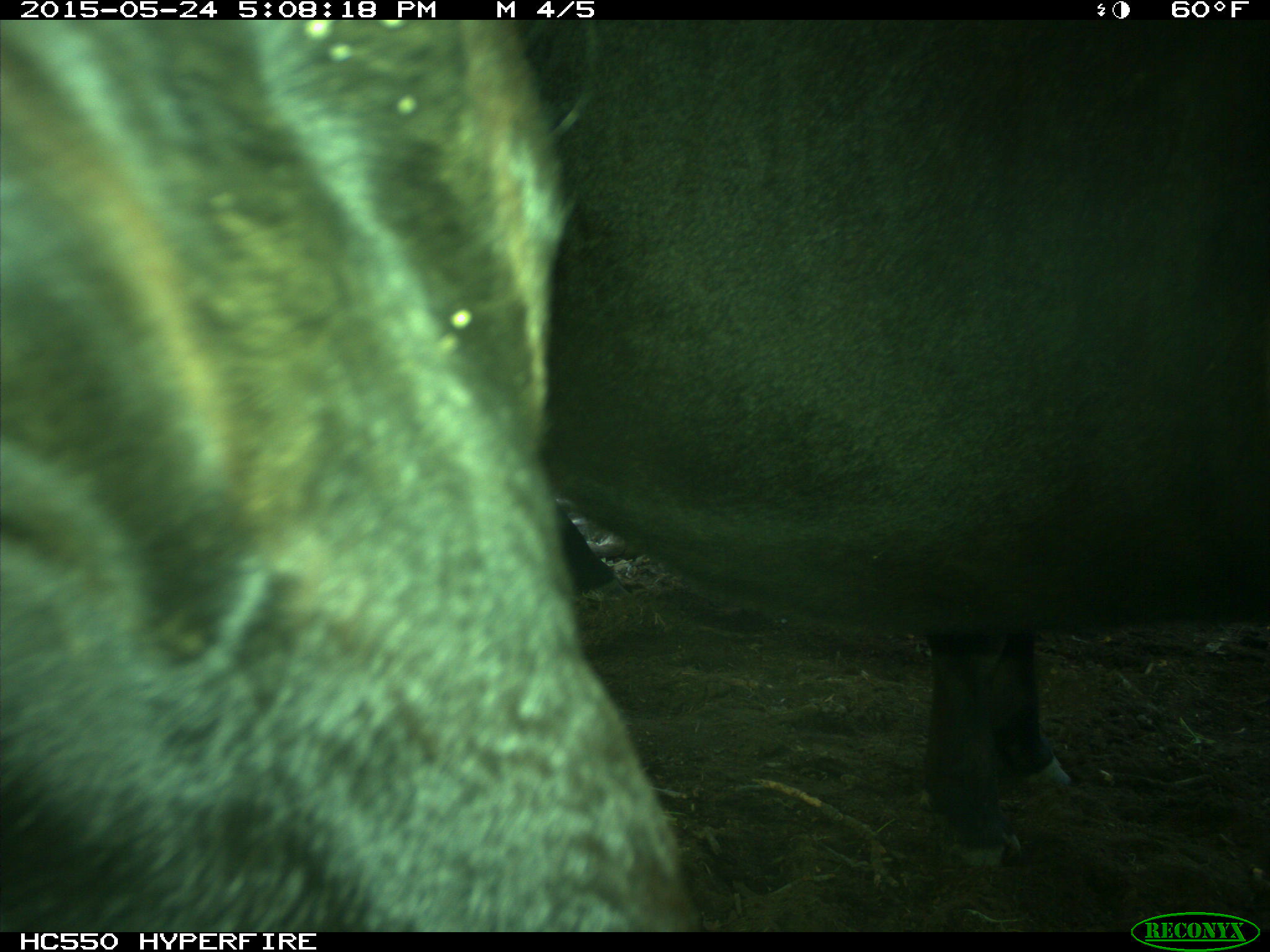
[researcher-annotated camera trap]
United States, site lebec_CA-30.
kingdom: Animalia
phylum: Chordata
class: Mammalia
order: Artiodactyla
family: Bovidae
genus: Bos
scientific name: Bos taurus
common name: domestic cow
Bos taurus (domestic cow).